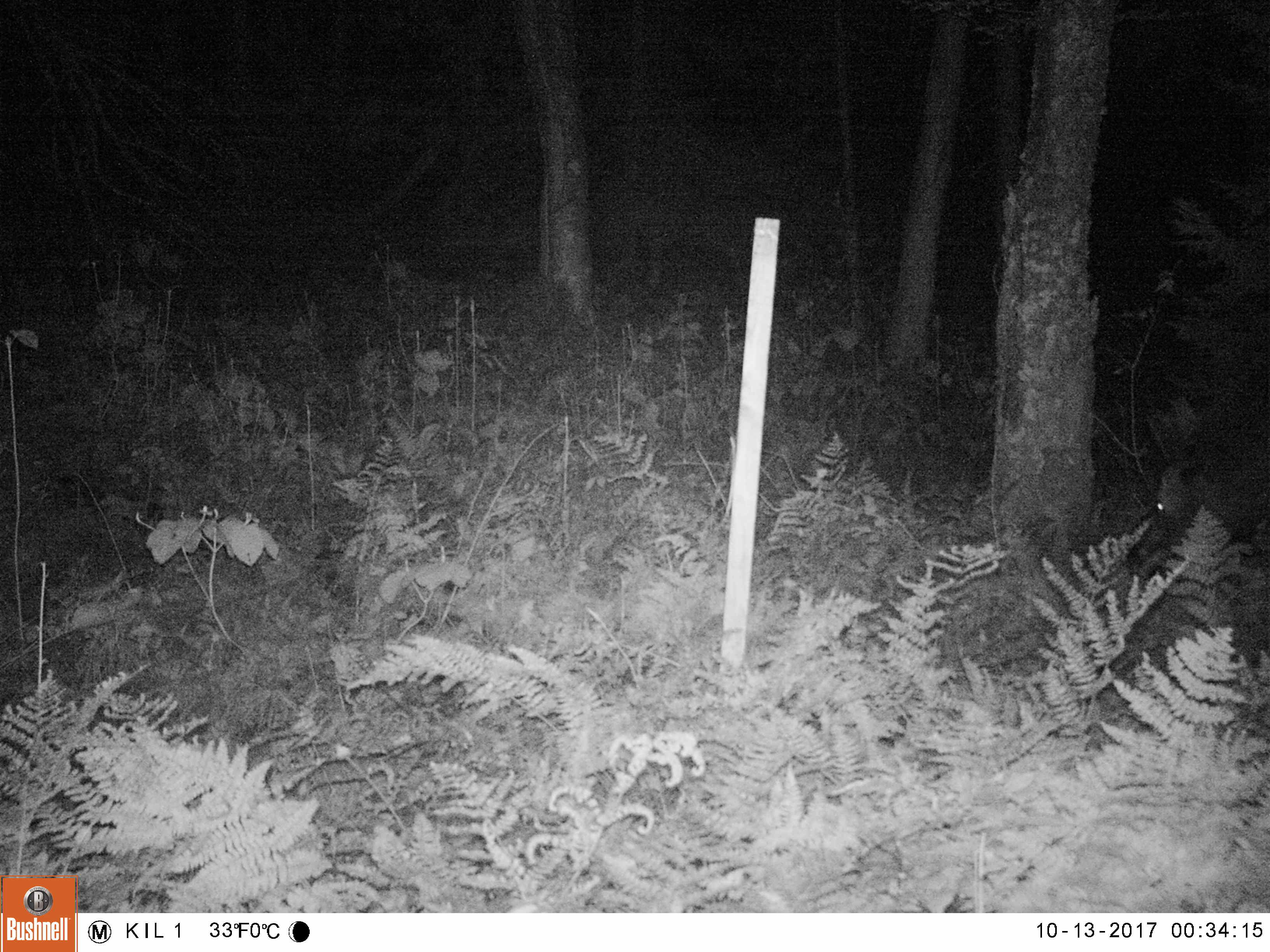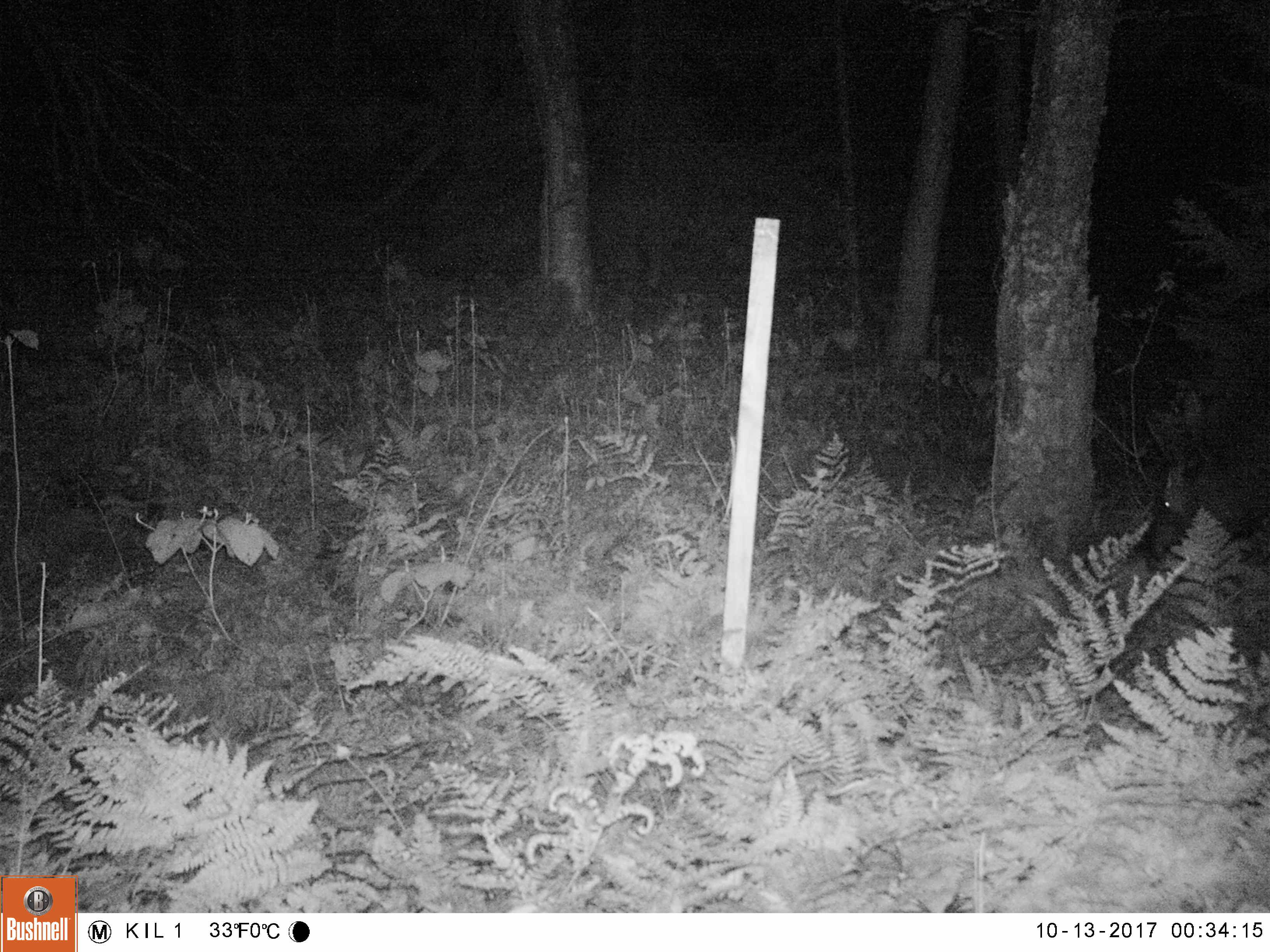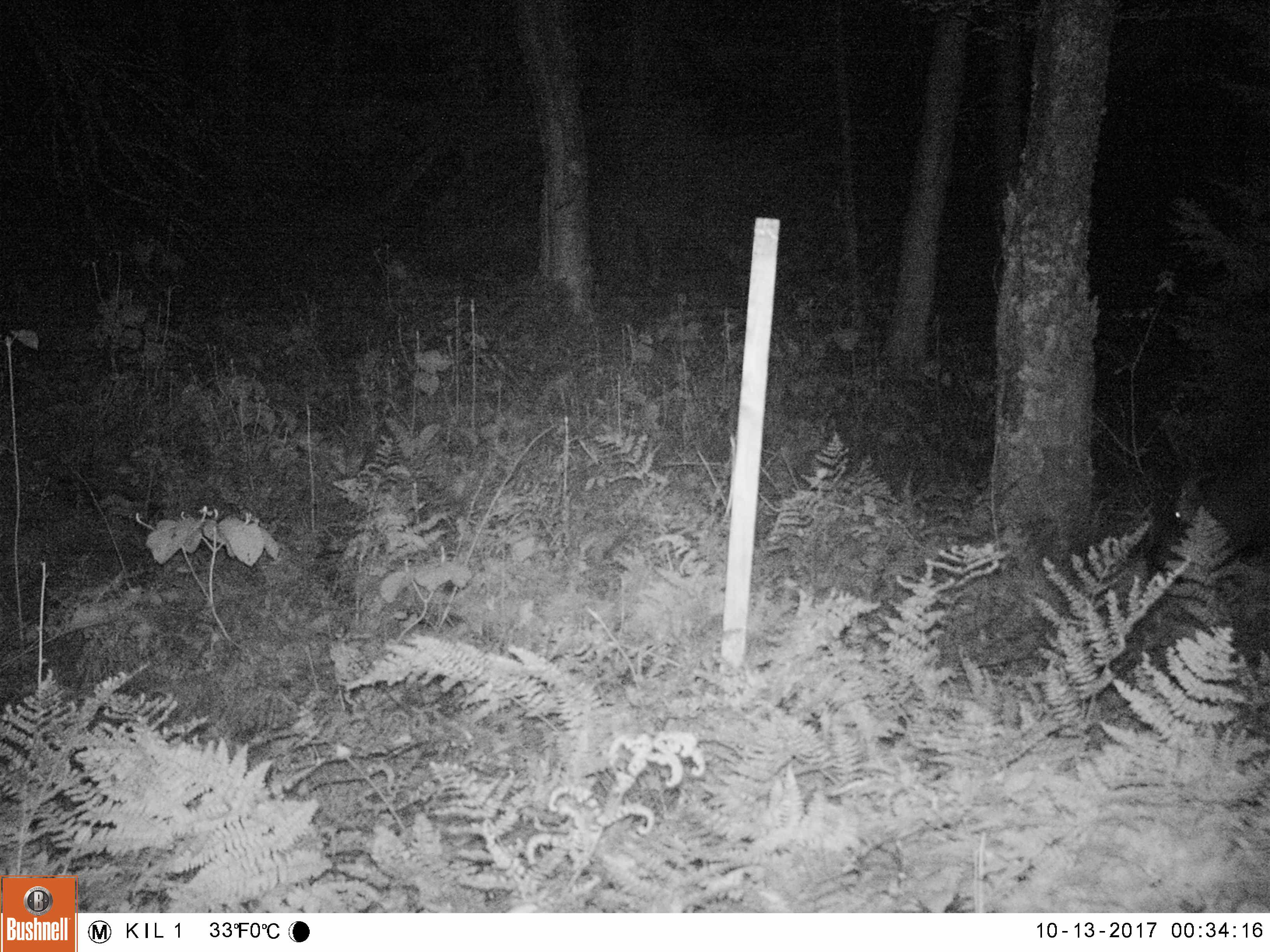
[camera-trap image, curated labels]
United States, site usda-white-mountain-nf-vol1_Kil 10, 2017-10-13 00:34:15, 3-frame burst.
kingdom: Animalia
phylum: Chordata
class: Mammalia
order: Artiodactyla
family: Cervidae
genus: Alces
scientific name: Alces alces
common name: moose